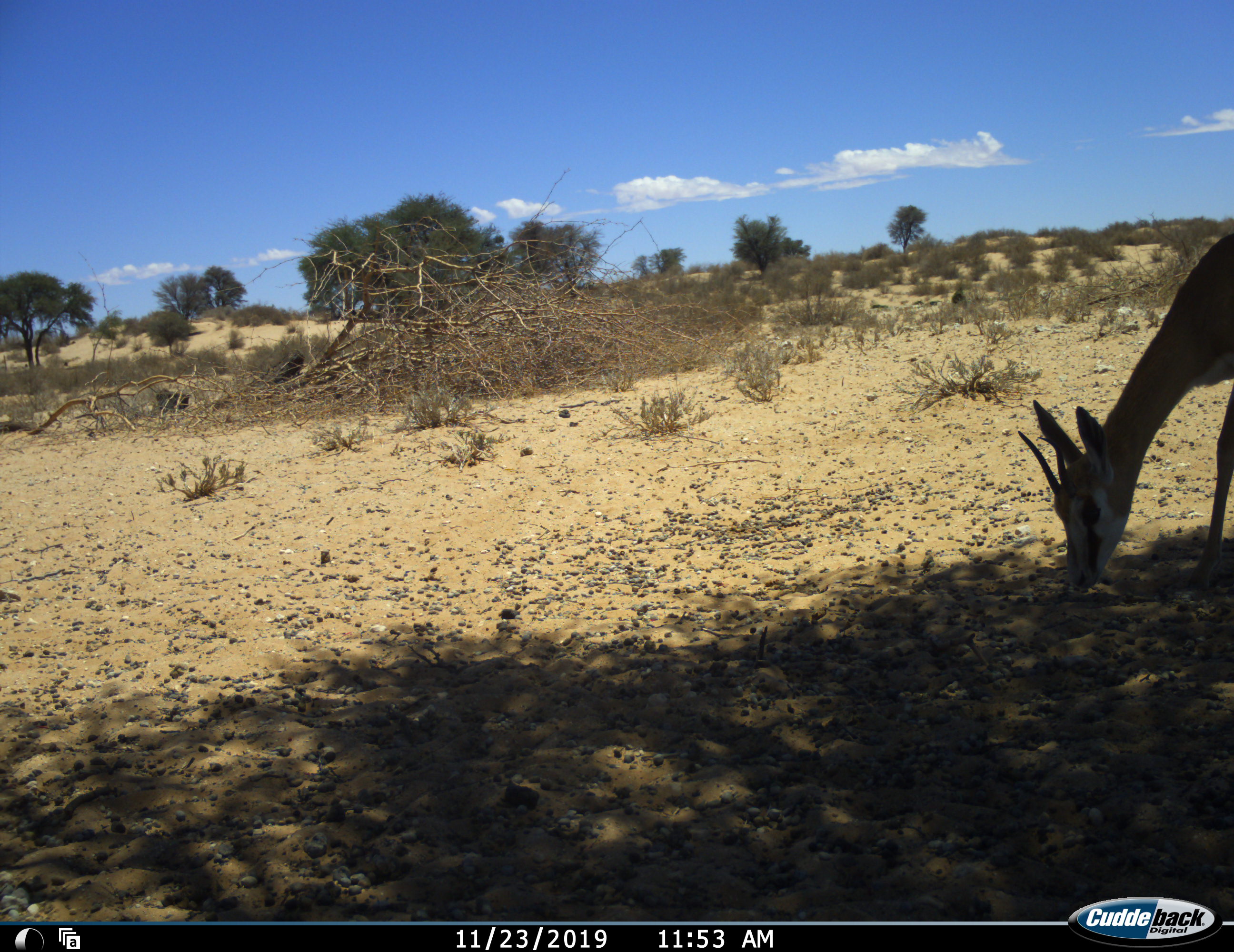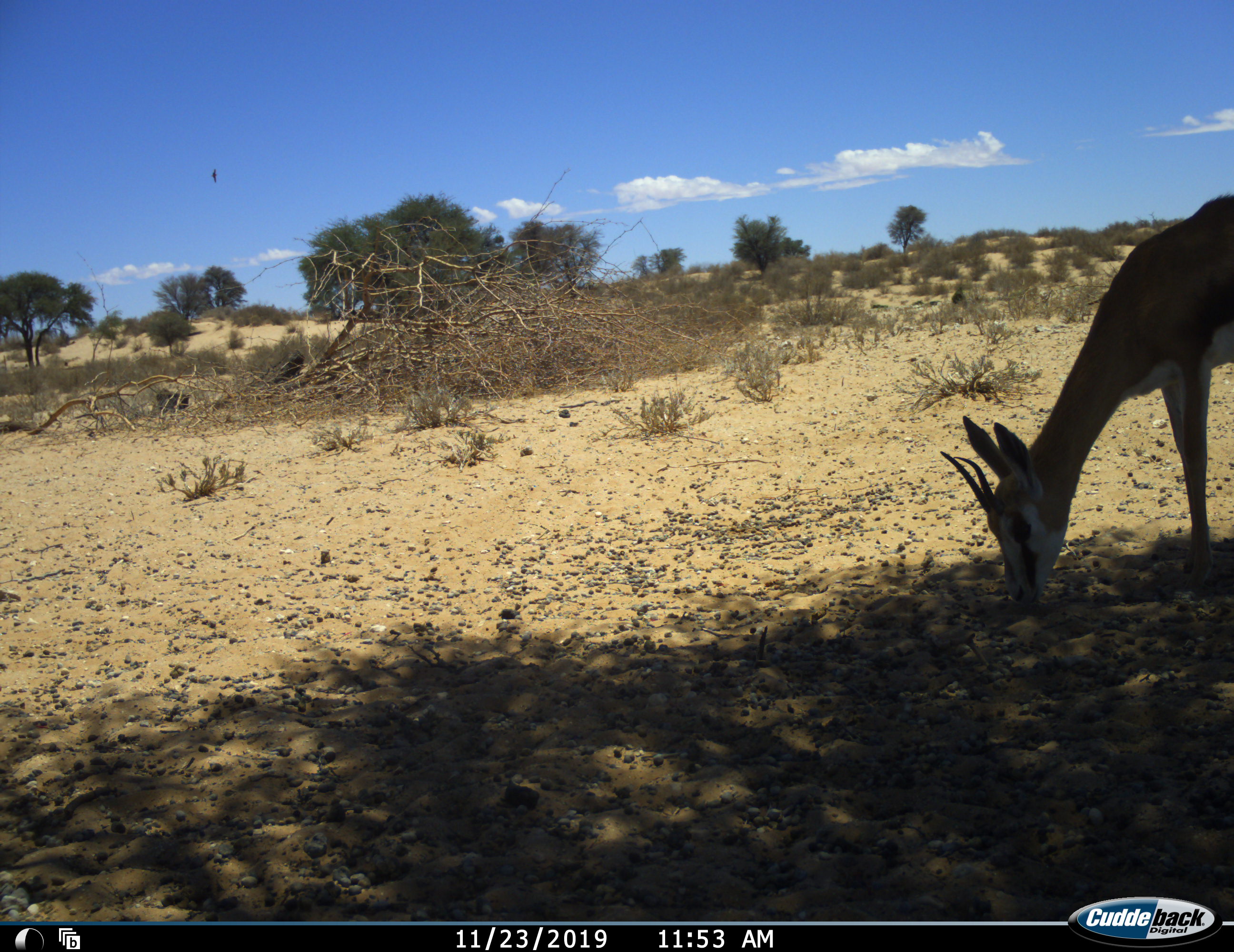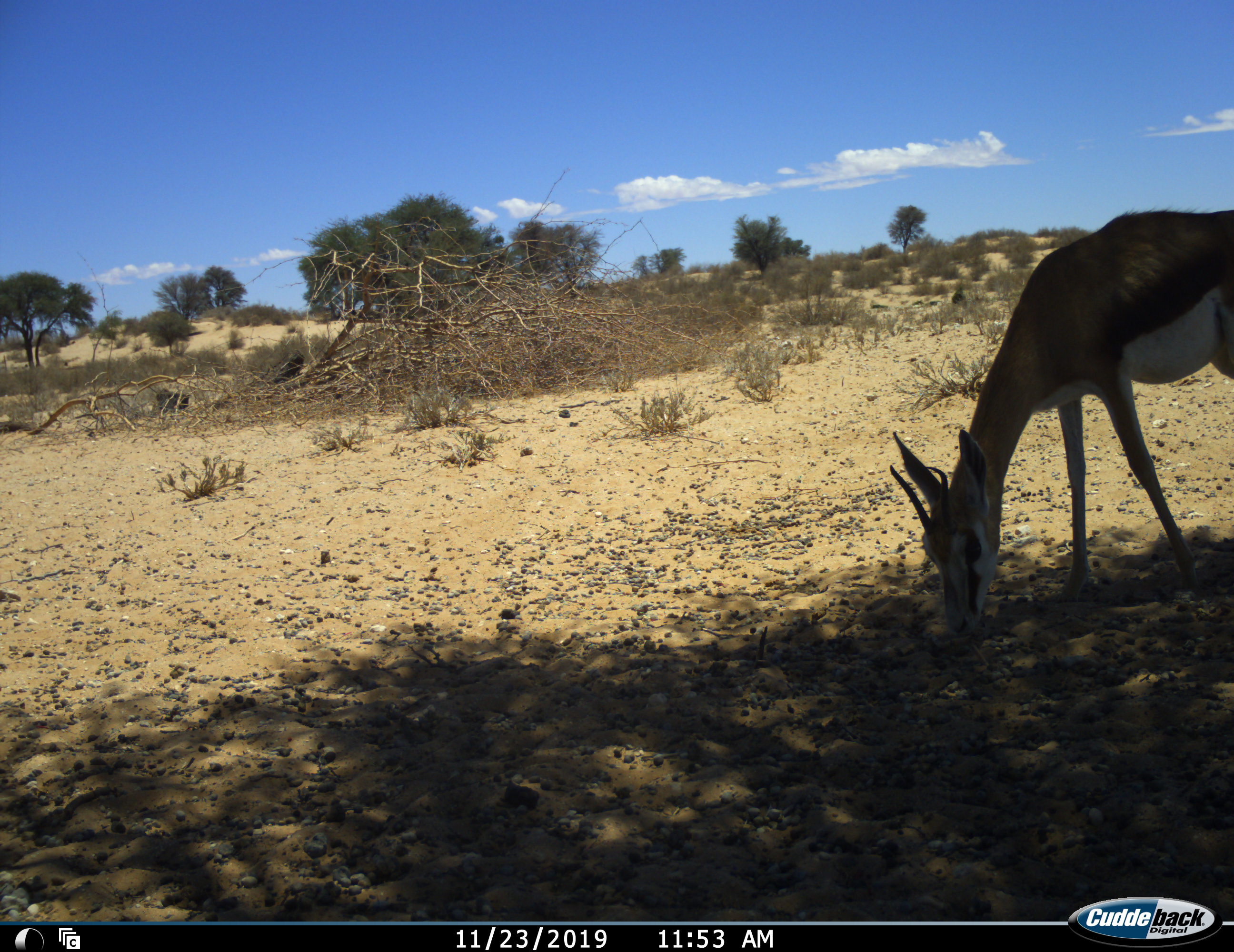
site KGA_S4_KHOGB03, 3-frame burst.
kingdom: Animalia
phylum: Chordata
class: Mammalia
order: Artiodactyla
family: Bovidae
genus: Antidorcas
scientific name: Antidorcas marsupialis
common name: springbok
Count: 1.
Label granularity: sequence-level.